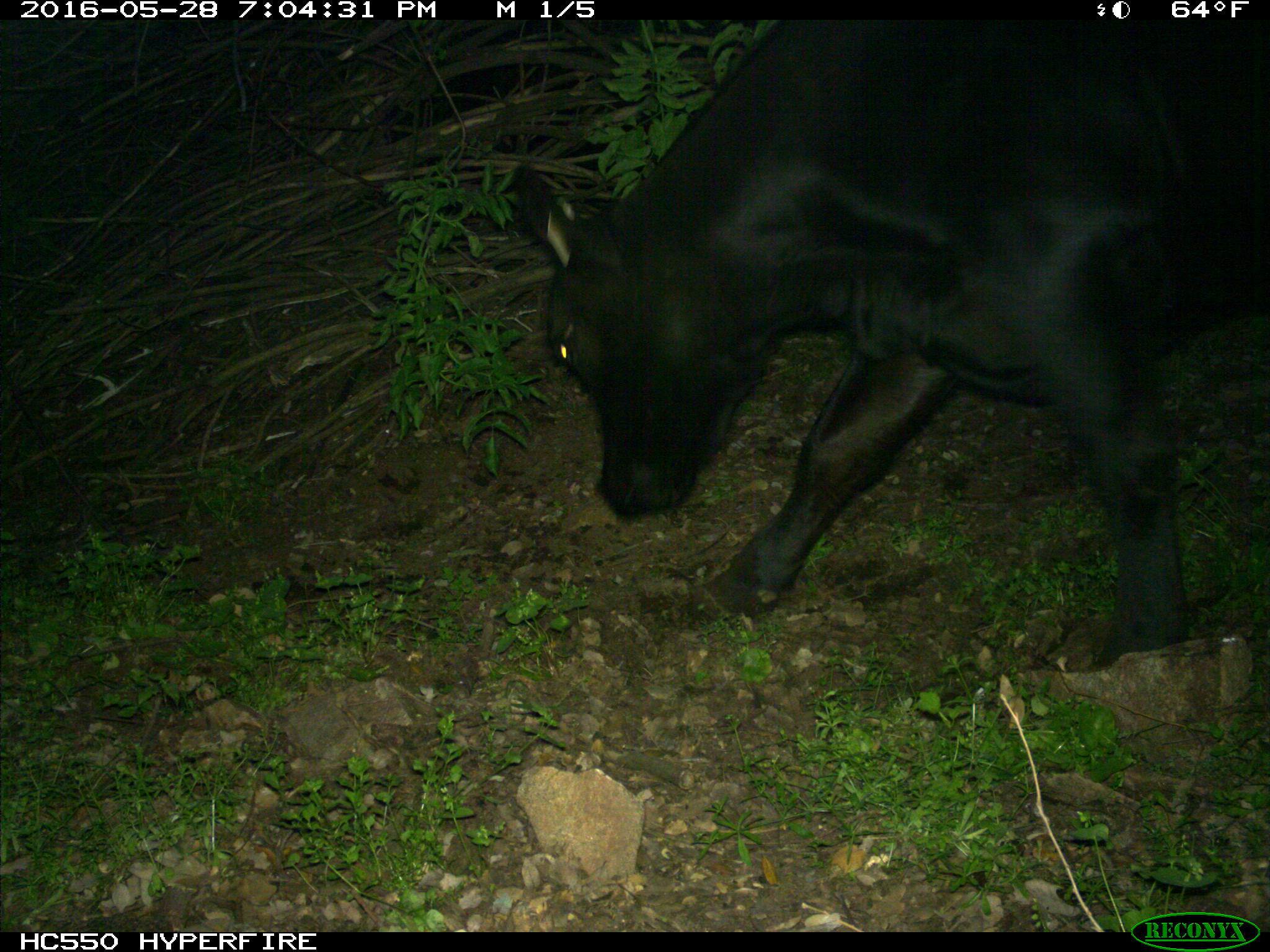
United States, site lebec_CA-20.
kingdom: Animalia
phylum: Chordata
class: Mammalia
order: Artiodactyla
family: Bovidae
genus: Bos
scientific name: Bos taurus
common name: domestic cow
Bos taurus (domestic cow).